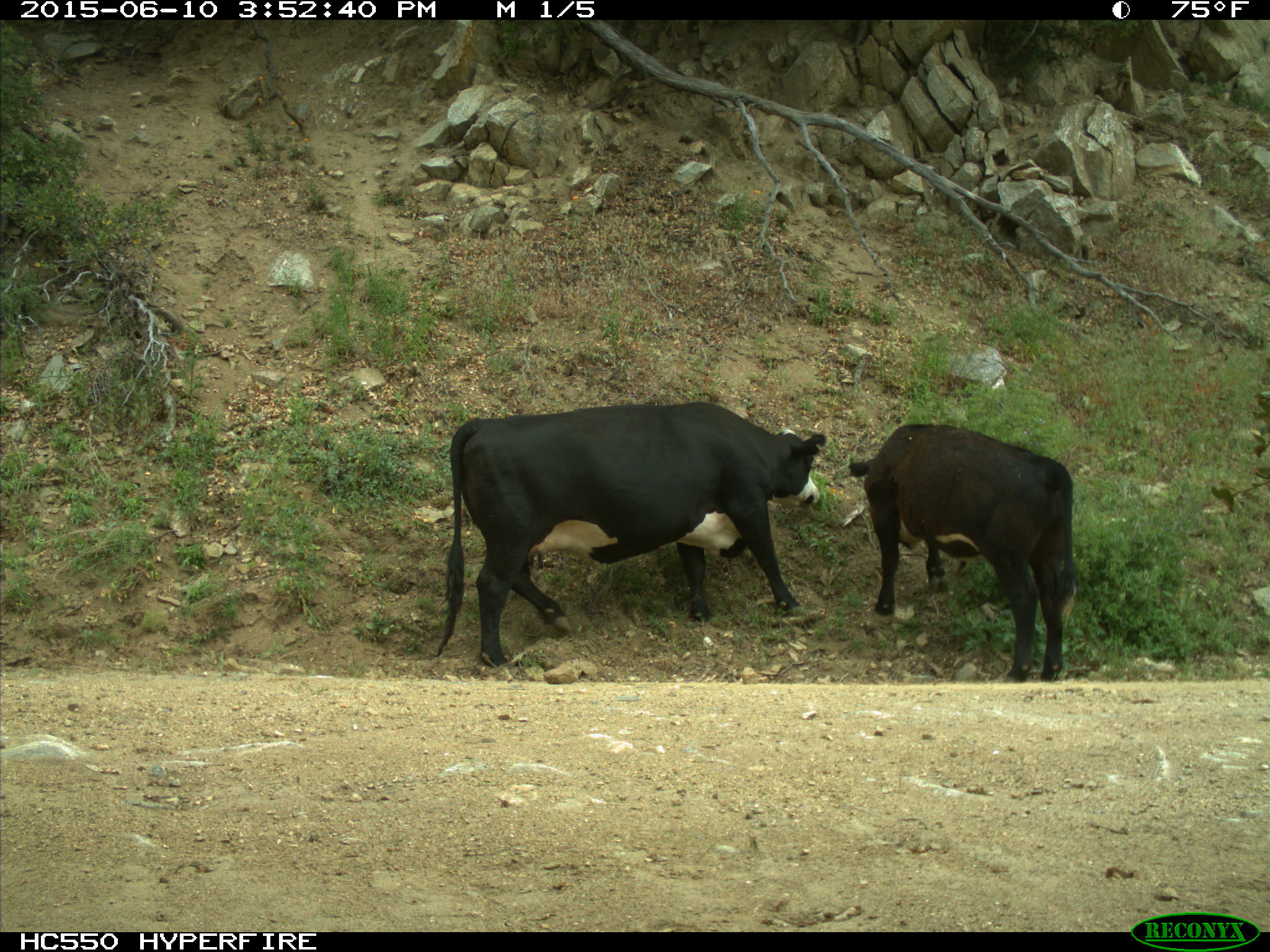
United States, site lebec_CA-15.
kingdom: Animalia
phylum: Chordata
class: Mammalia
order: Artiodactyla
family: Bovidae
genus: Bos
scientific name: Bos taurus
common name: domestic cow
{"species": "Bos taurus (domestic cow)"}